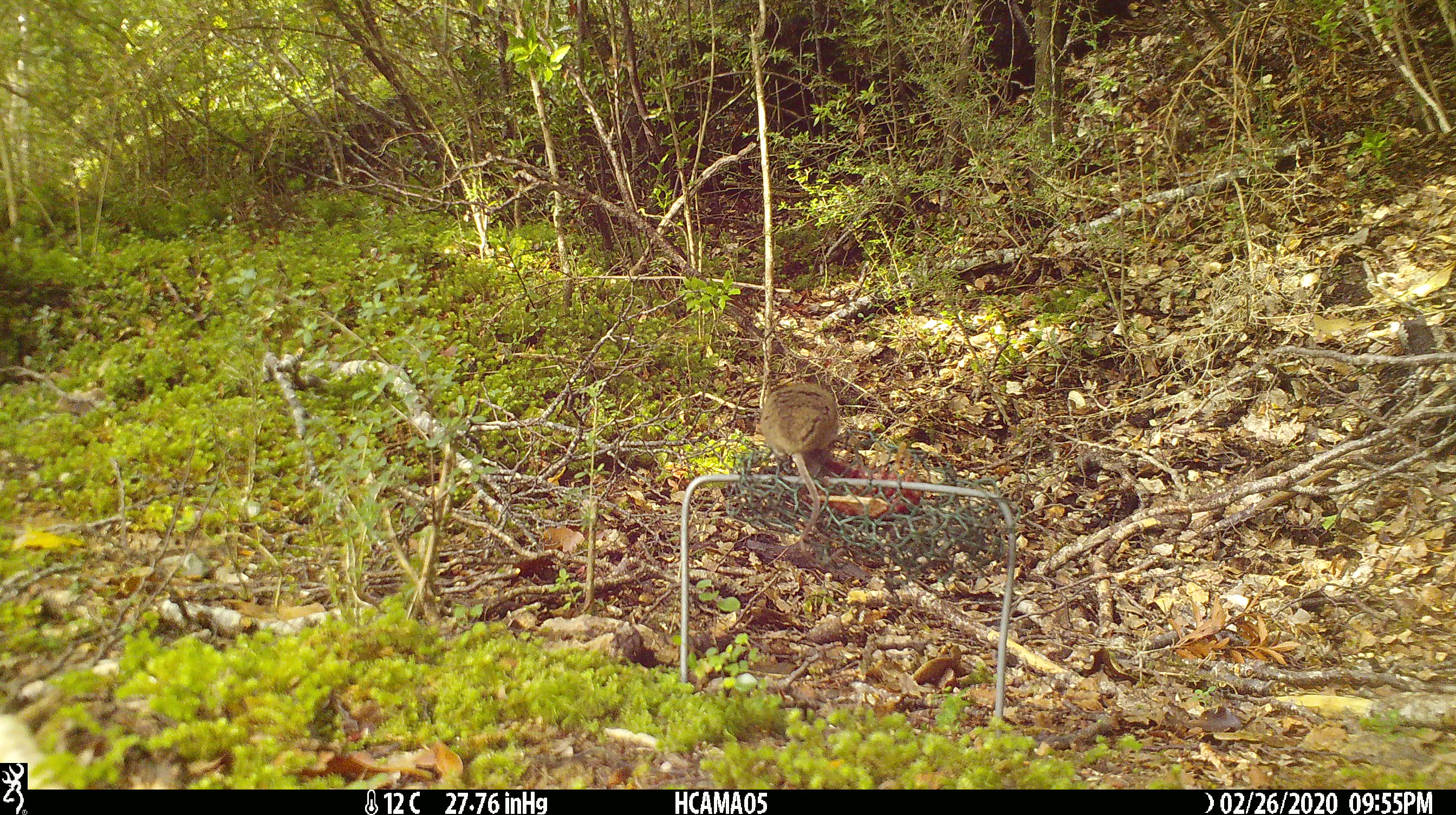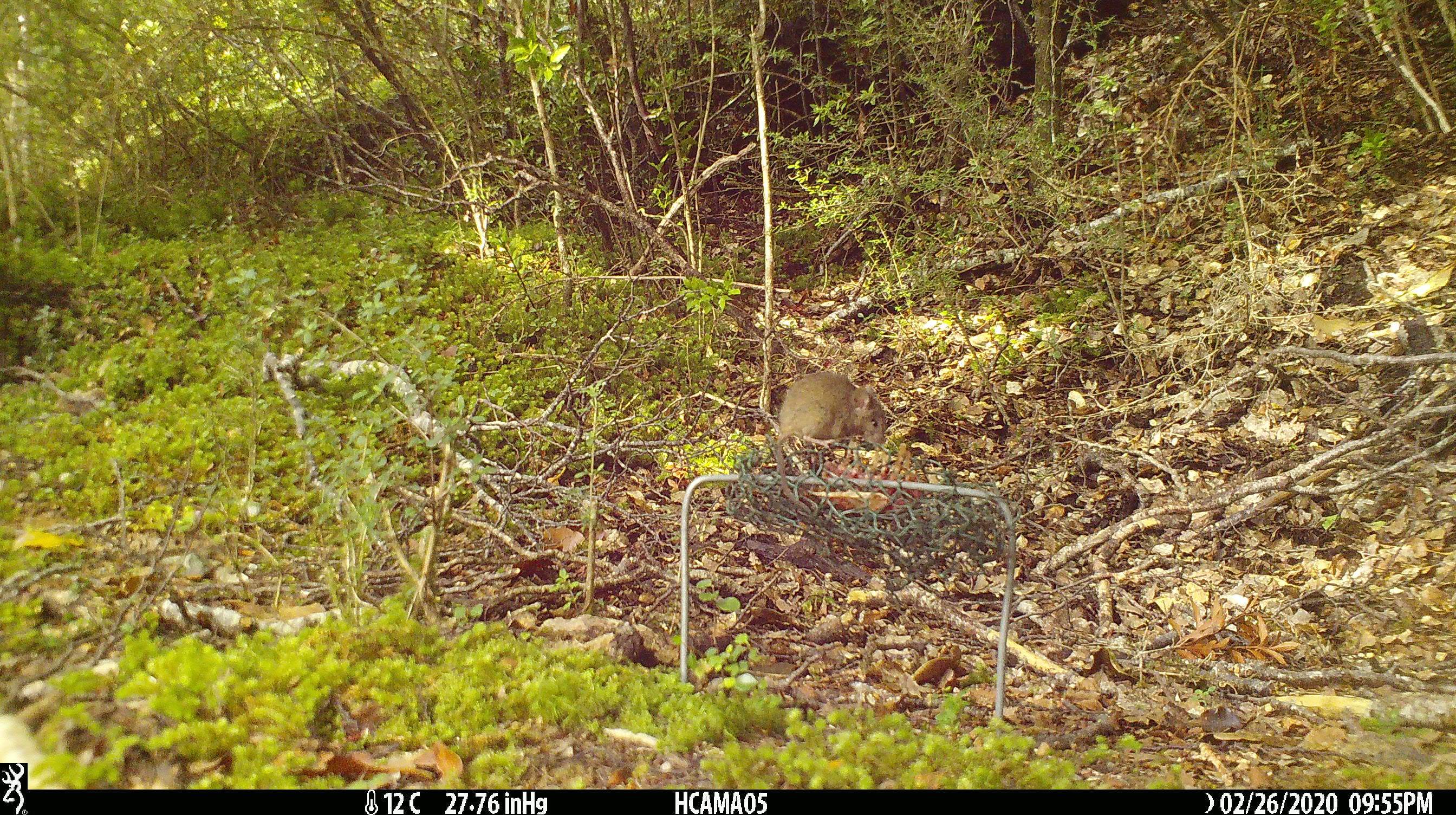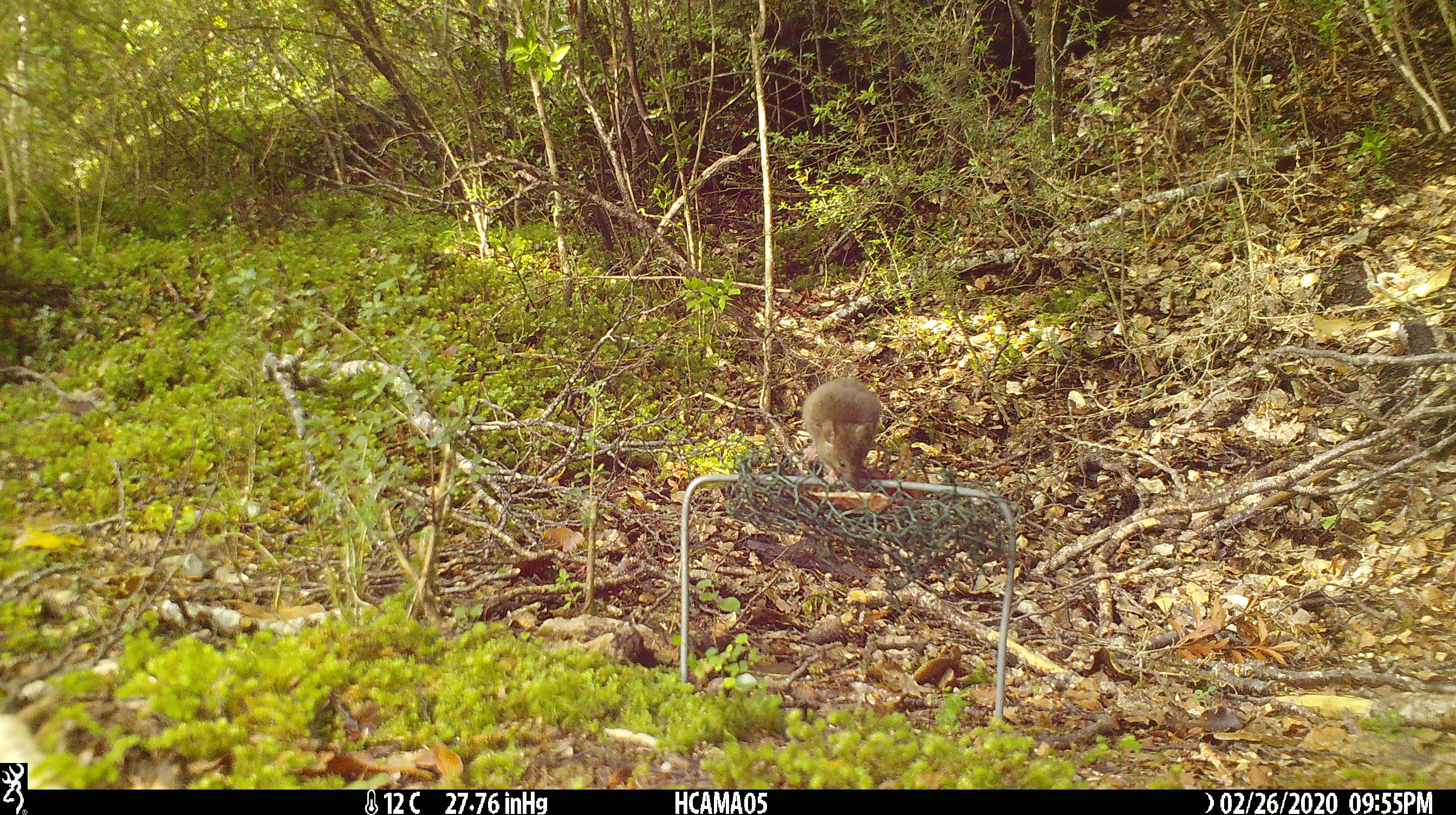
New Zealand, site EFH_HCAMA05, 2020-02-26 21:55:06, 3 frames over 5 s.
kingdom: Animalia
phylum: Chordata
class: Mammalia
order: Rodentia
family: Muridae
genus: Mus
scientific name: Mus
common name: mouse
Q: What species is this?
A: Mouse (Mus).